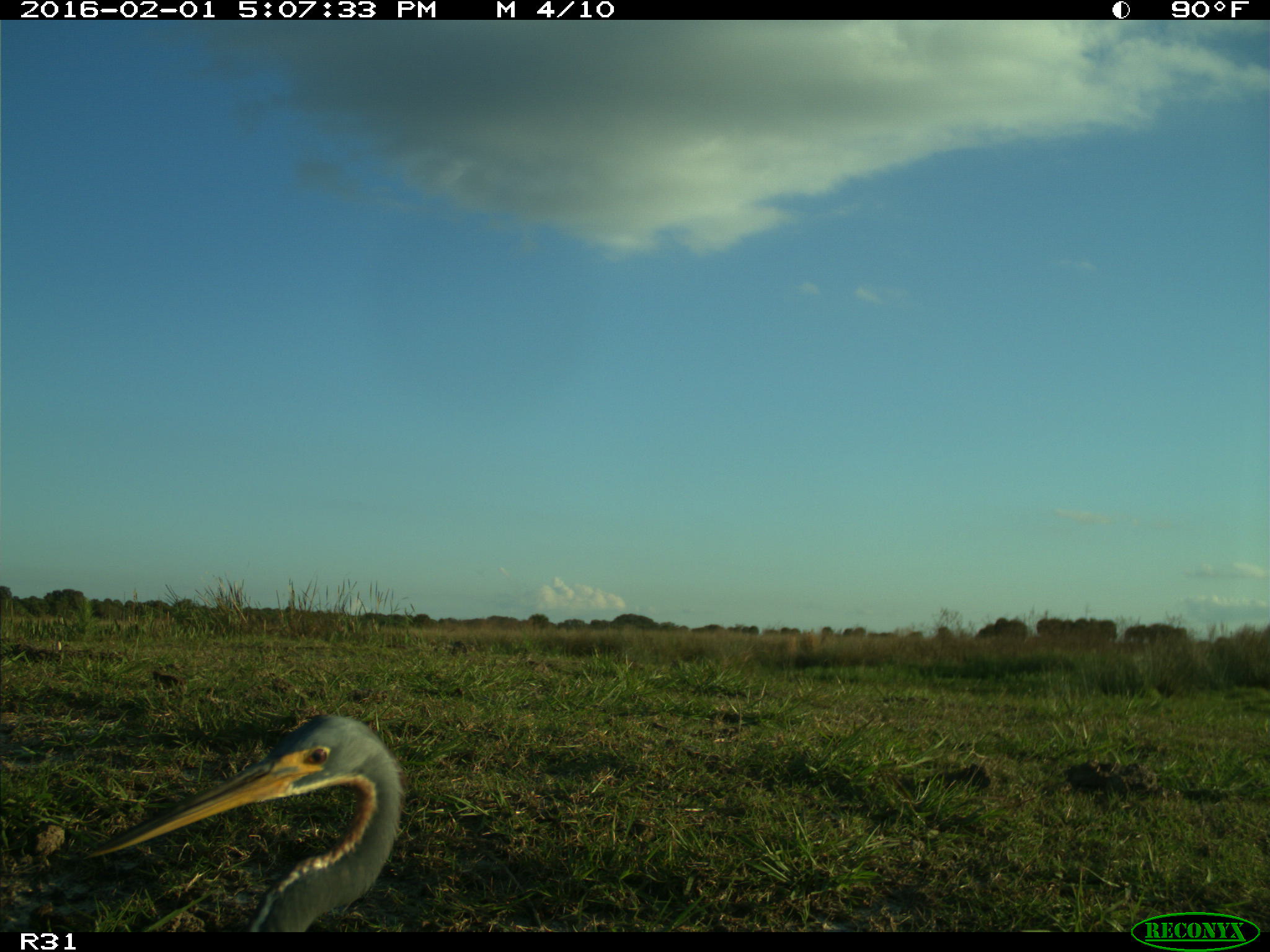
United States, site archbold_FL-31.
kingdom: Animalia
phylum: Chordata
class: Aves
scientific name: Aves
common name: birds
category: unidentified bird